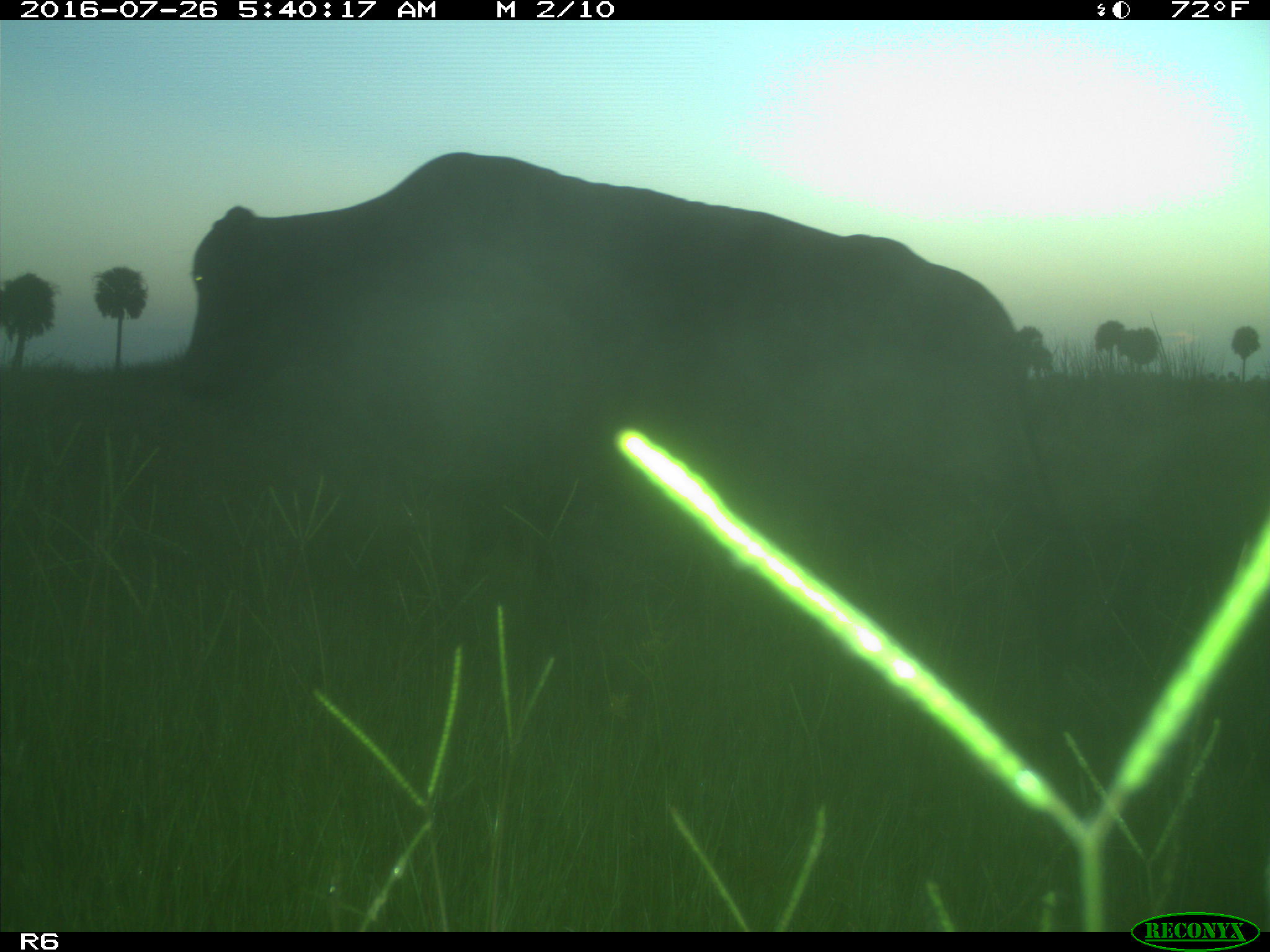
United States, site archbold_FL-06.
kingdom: Animalia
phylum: Chordata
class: Mammalia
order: Artiodactyla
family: Bovidae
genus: Bos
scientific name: Bos taurus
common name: domestic cow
Bos taurus (domestic cow).